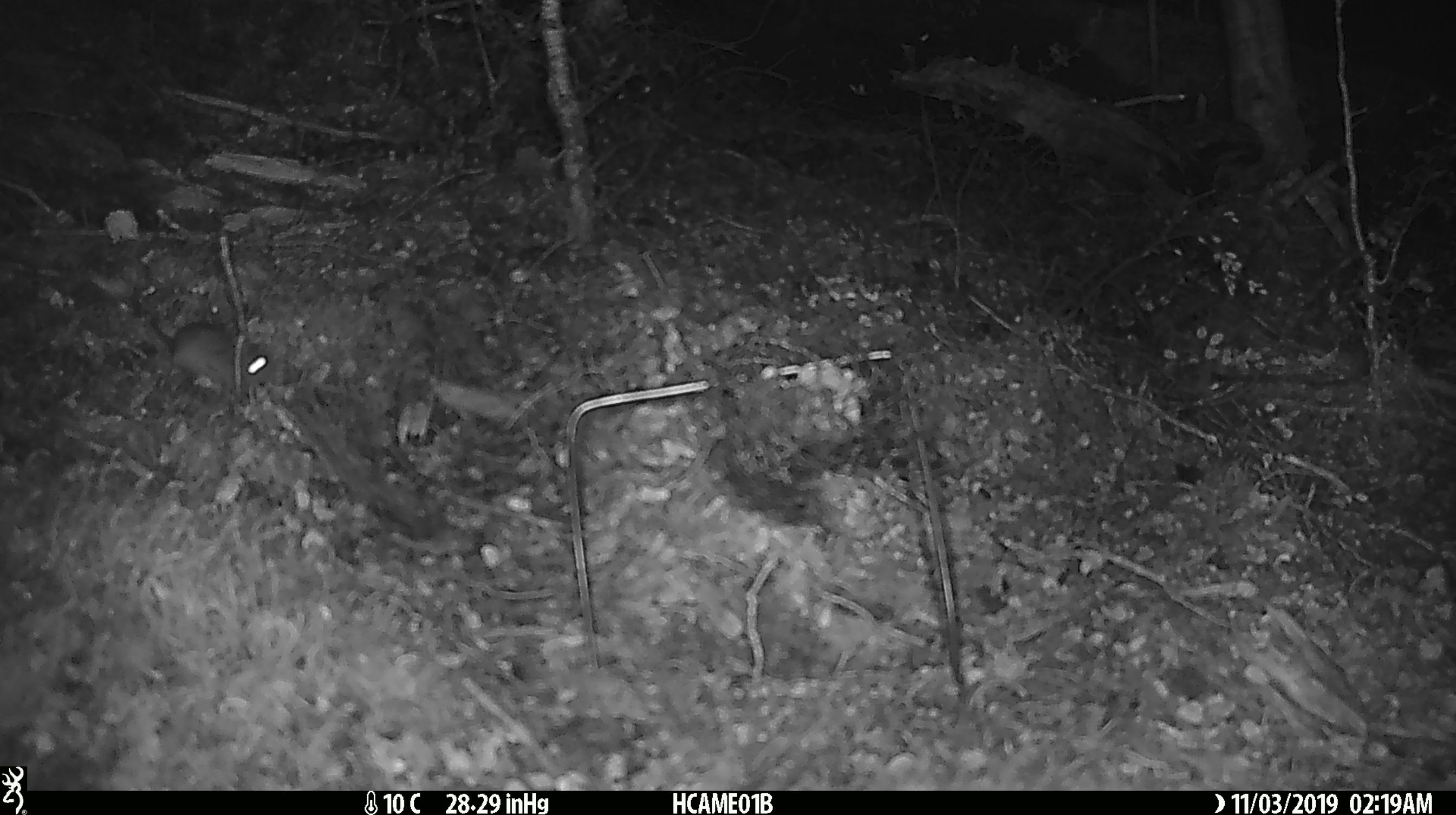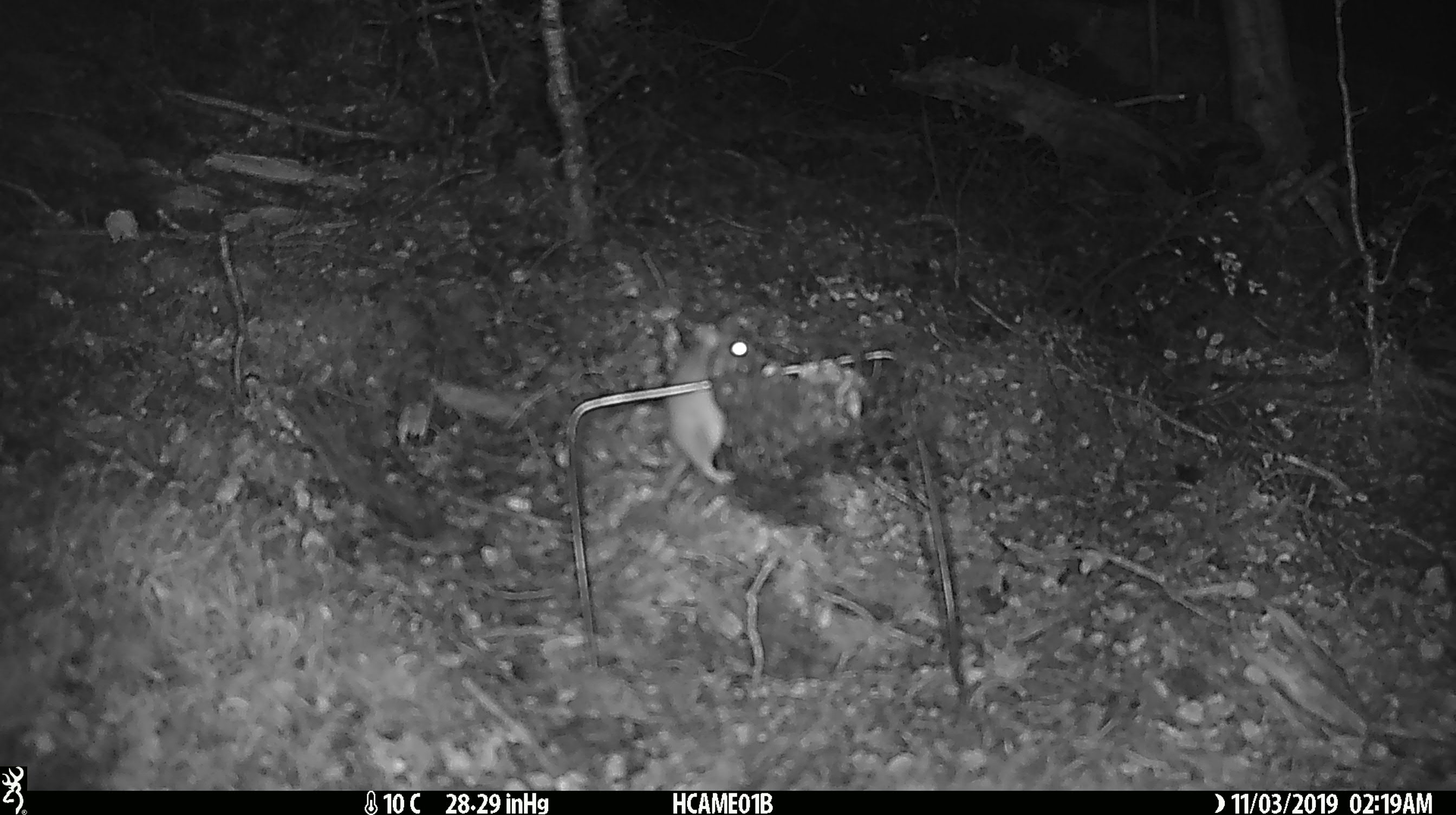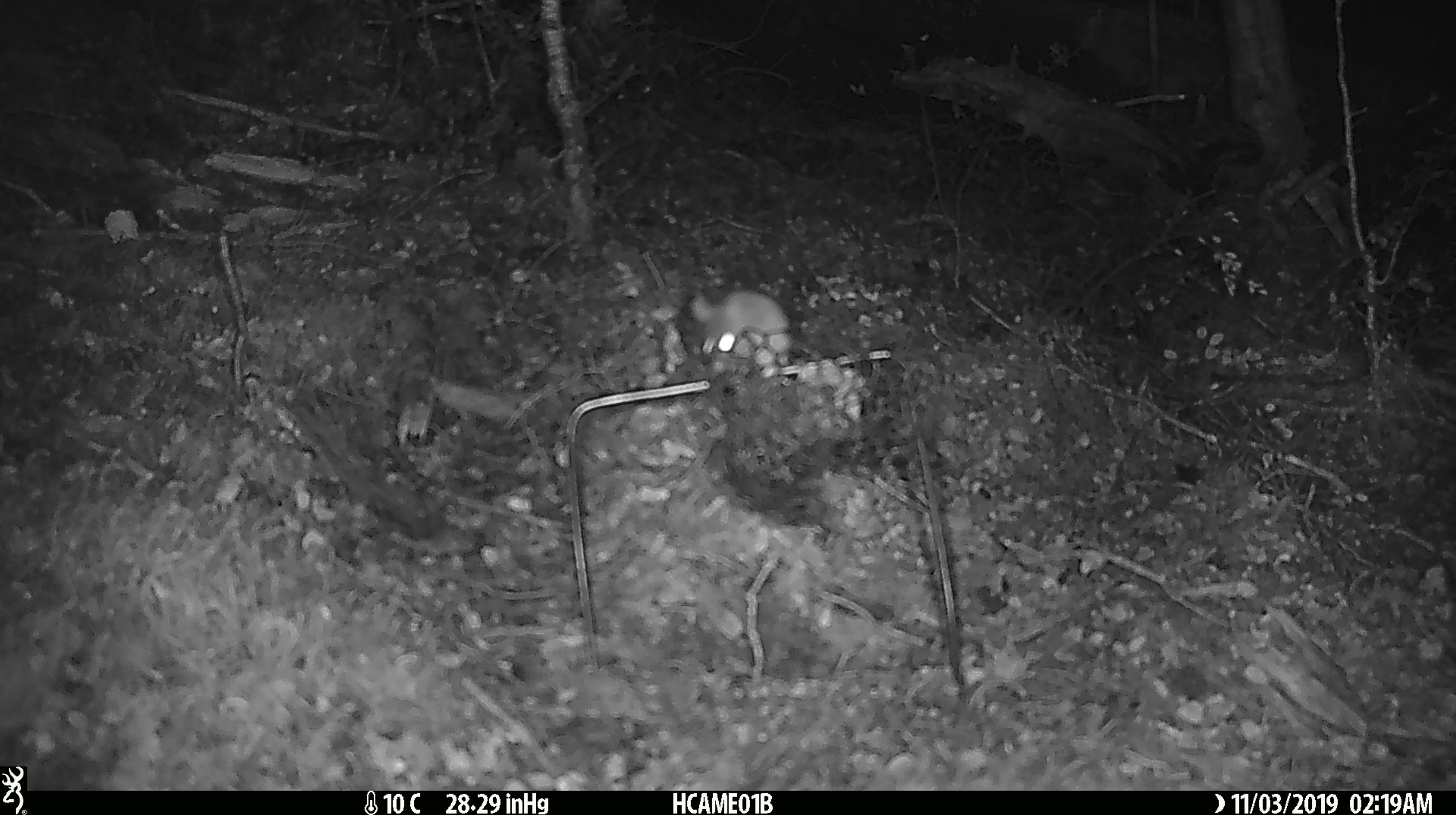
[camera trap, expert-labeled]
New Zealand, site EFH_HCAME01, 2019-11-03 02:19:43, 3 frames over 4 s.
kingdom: Animalia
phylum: Chordata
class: Mammalia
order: Rodentia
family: Muridae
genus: Mus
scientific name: Mus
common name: mouse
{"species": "mouse (Mus)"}